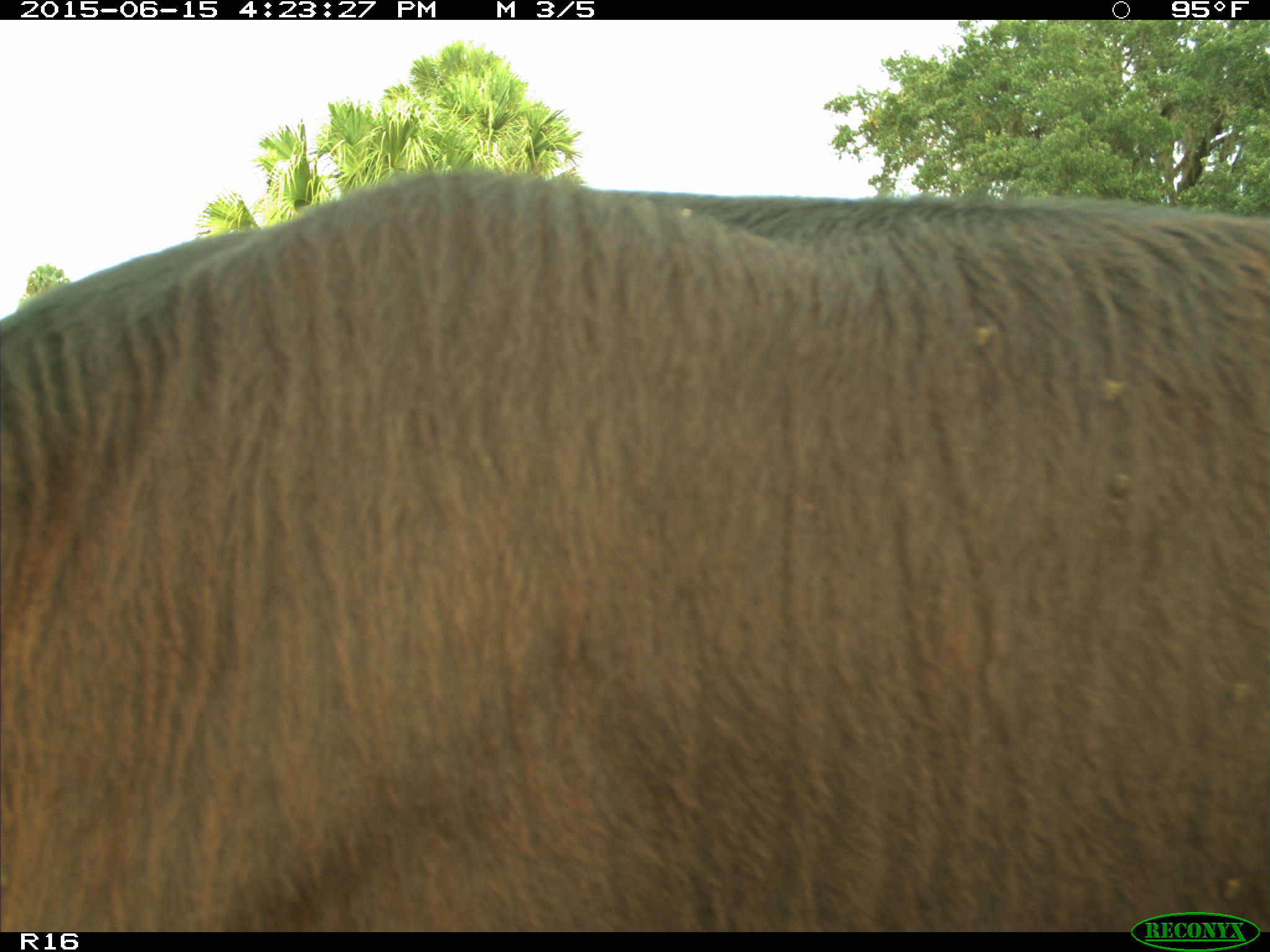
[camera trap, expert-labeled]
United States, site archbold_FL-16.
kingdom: Animalia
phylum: Chordata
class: Mammalia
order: Artiodactyla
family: Bovidae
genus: Bos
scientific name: Bos taurus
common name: domestic cow